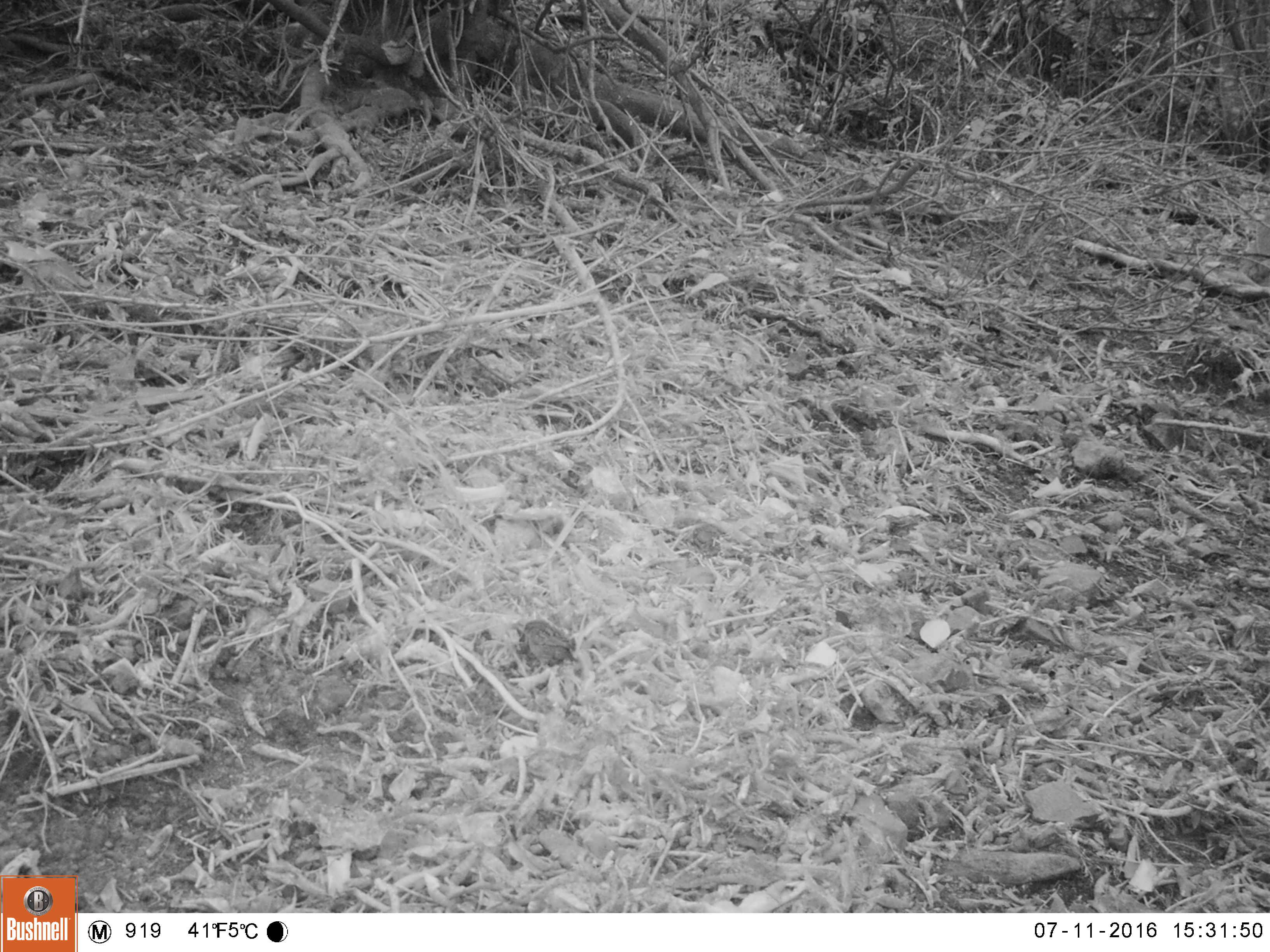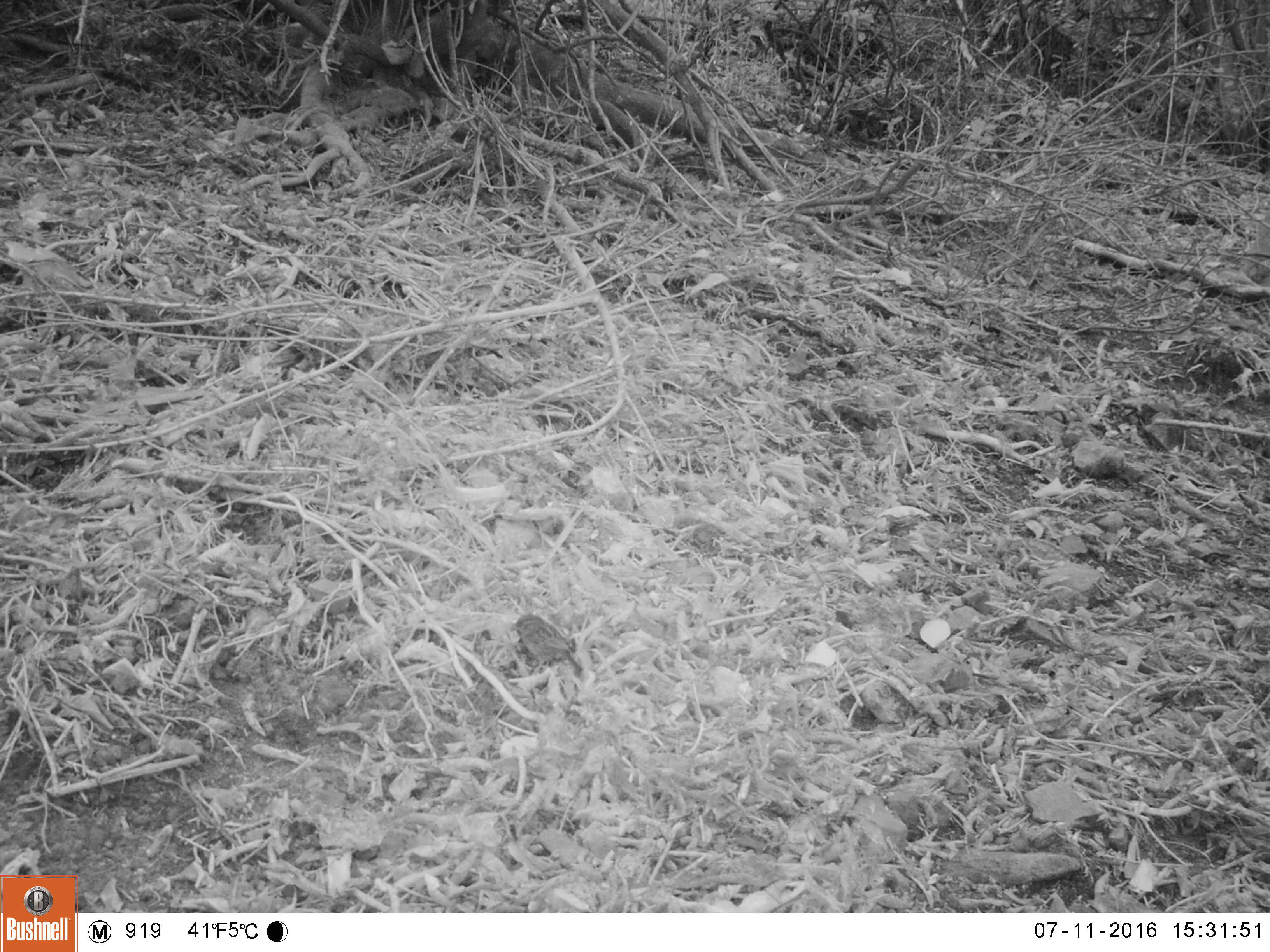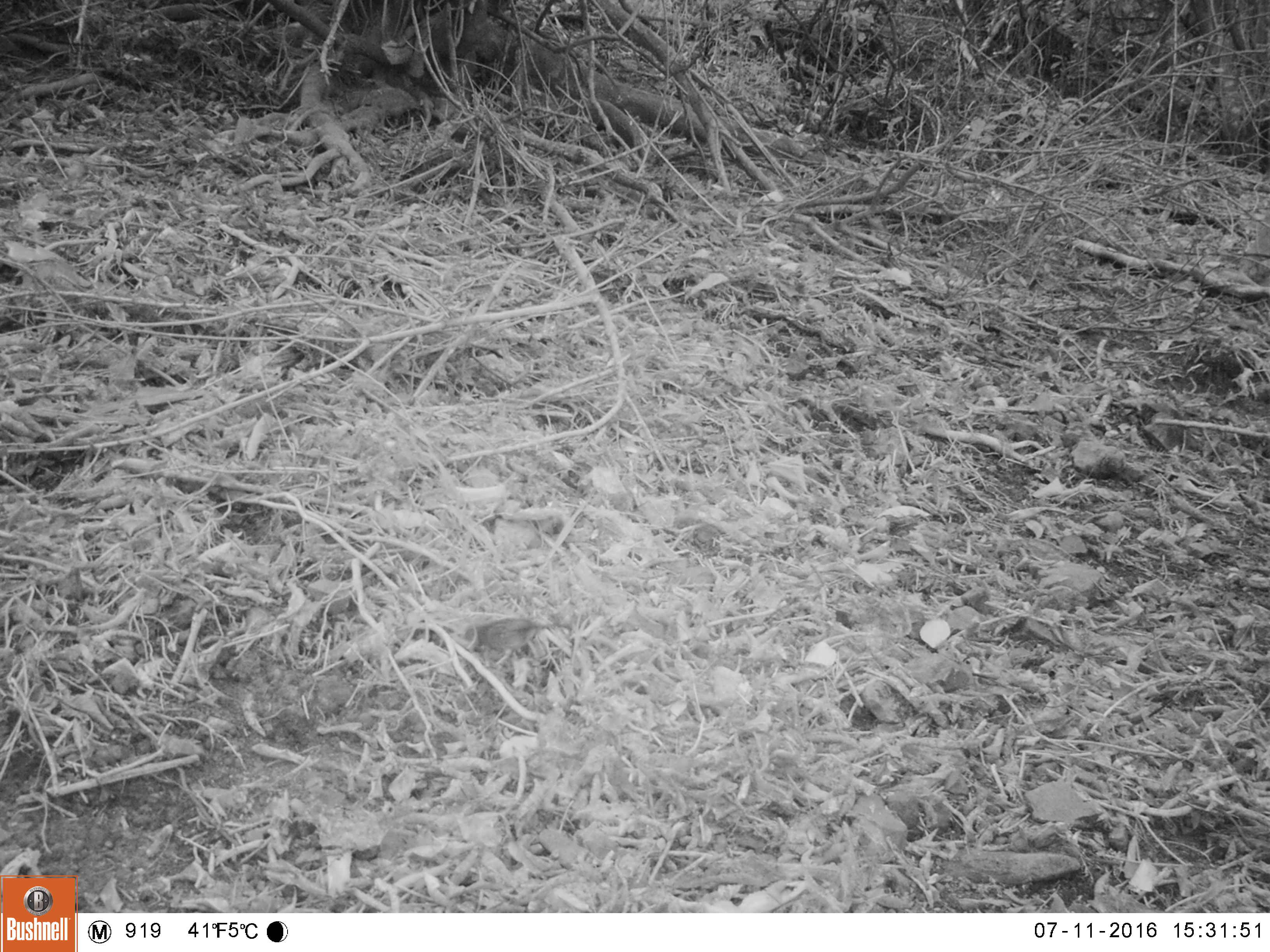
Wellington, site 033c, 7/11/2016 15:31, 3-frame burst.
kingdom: Animalia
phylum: Chordata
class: Aves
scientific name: Aves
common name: bird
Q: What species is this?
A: Bird (Aves).